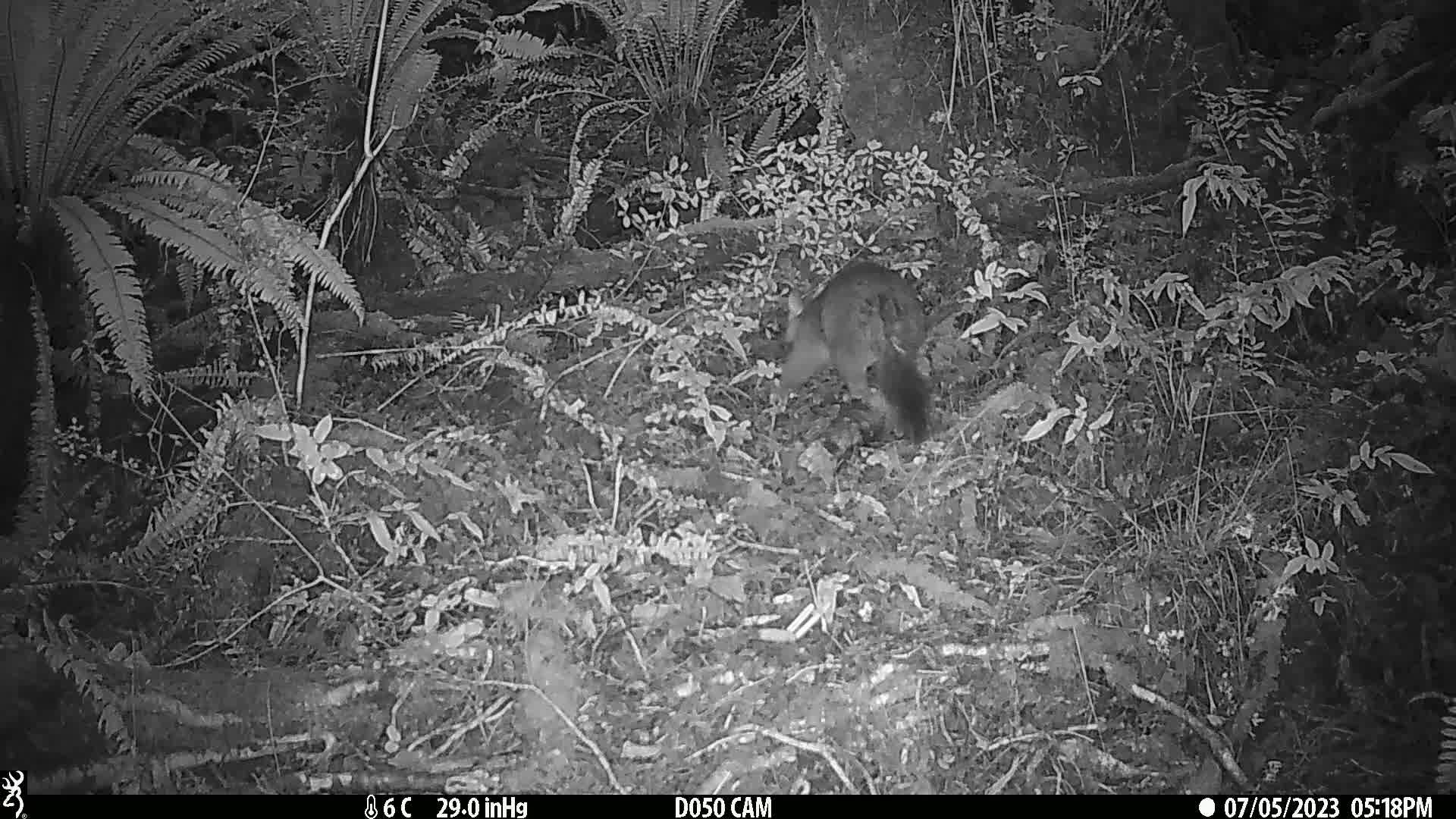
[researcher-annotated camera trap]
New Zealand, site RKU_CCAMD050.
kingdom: Animalia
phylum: Chordata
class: Mammalia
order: Diprotodontia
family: Phalangeridae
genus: Trichosurus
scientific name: Trichosurus vulpecula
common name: common brushtail possum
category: possum